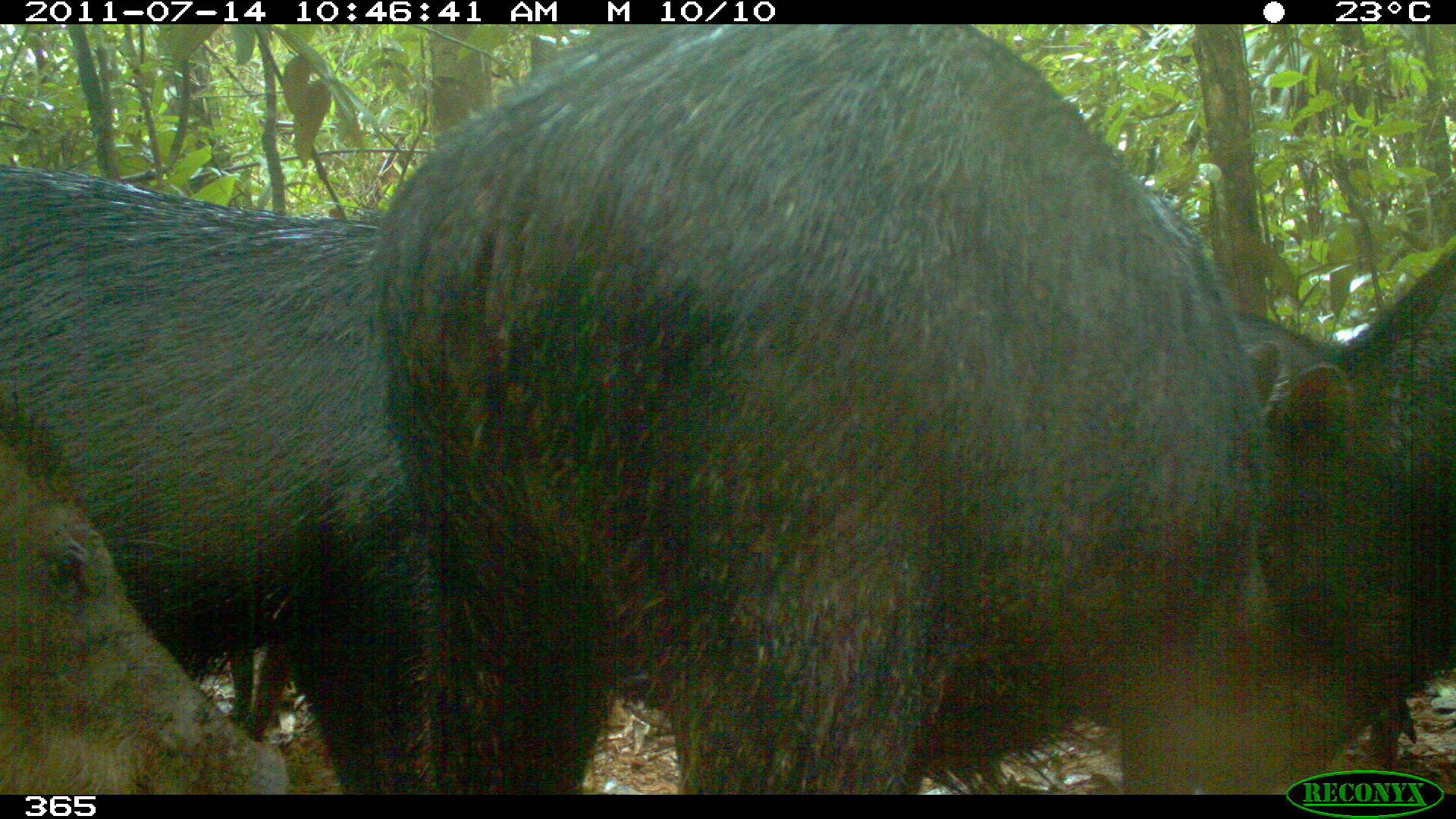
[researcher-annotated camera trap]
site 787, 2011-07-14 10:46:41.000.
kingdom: Animalia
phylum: Chordata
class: Mammalia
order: Artiodactyla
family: Tayassuidae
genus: Tayassu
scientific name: Tayassu pecari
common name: white-lipped peccary